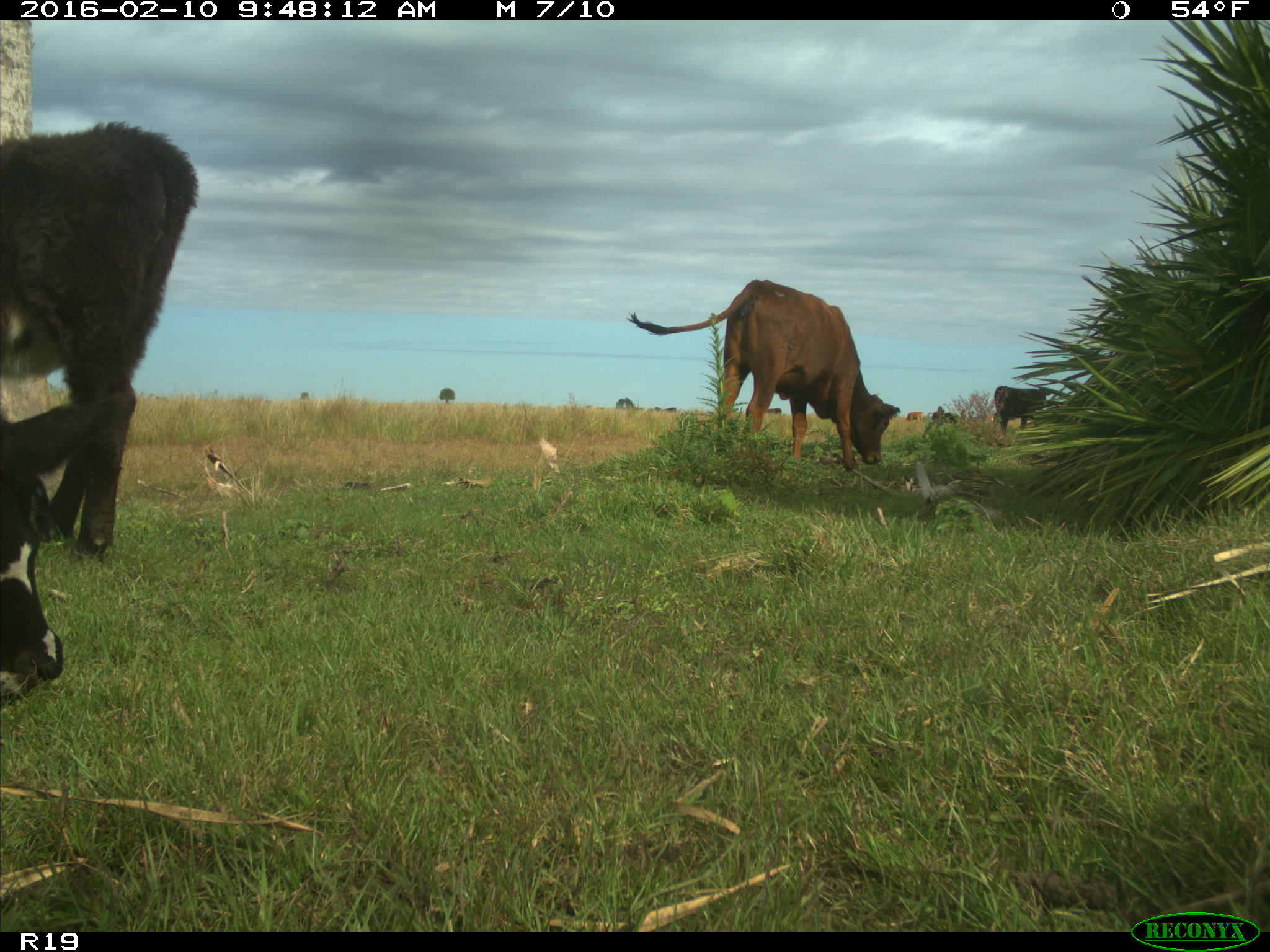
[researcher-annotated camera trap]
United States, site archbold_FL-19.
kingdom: Animalia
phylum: Chordata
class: Mammalia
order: Artiodactyla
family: Bovidae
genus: Bos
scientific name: Bos taurus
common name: domestic cow